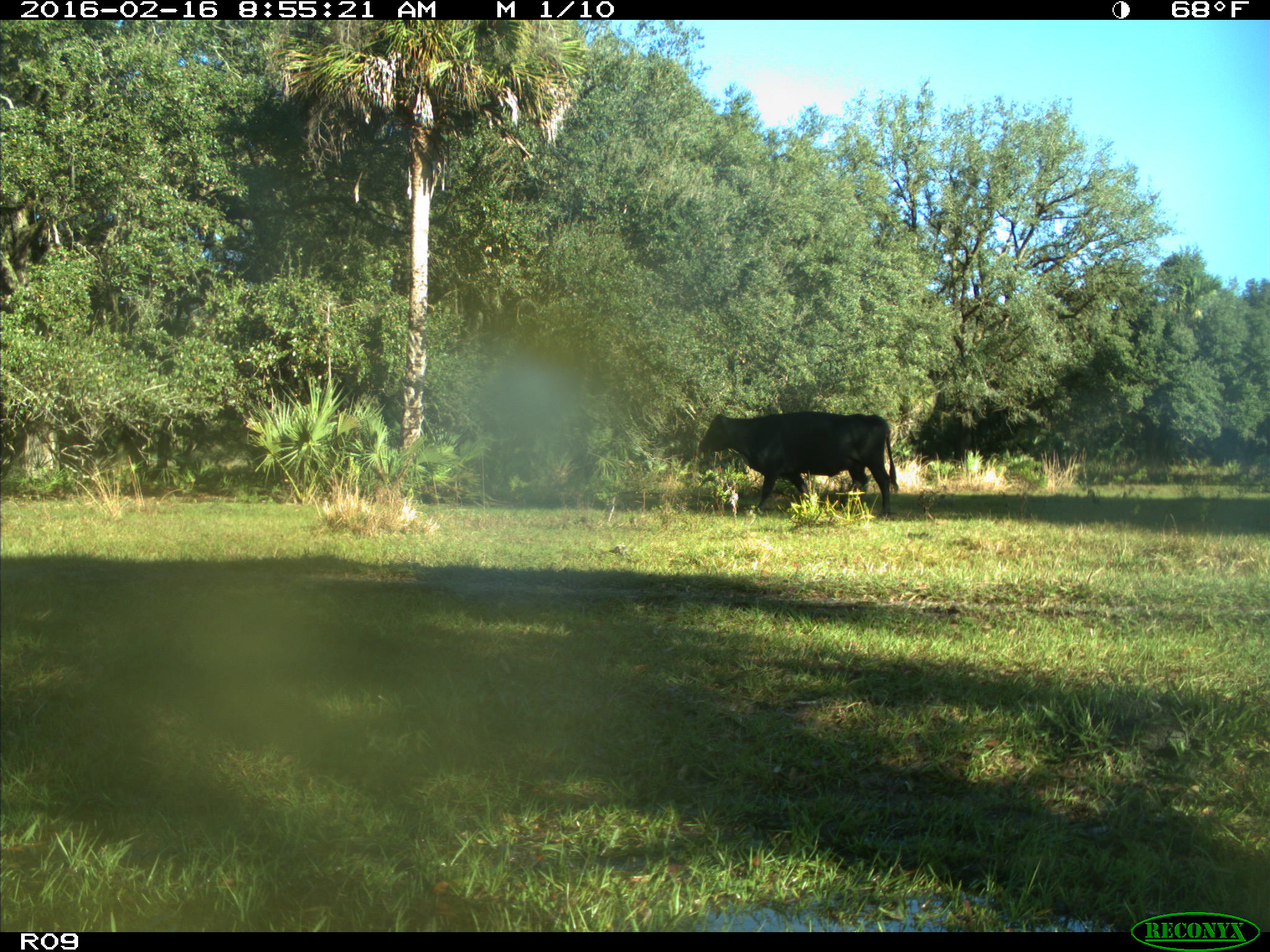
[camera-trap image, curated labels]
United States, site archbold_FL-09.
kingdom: Animalia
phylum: Chordata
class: Mammalia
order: Artiodactyla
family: Bovidae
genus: Bos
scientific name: Bos taurus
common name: domestic cow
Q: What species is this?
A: Bos taurus (domestic cow).